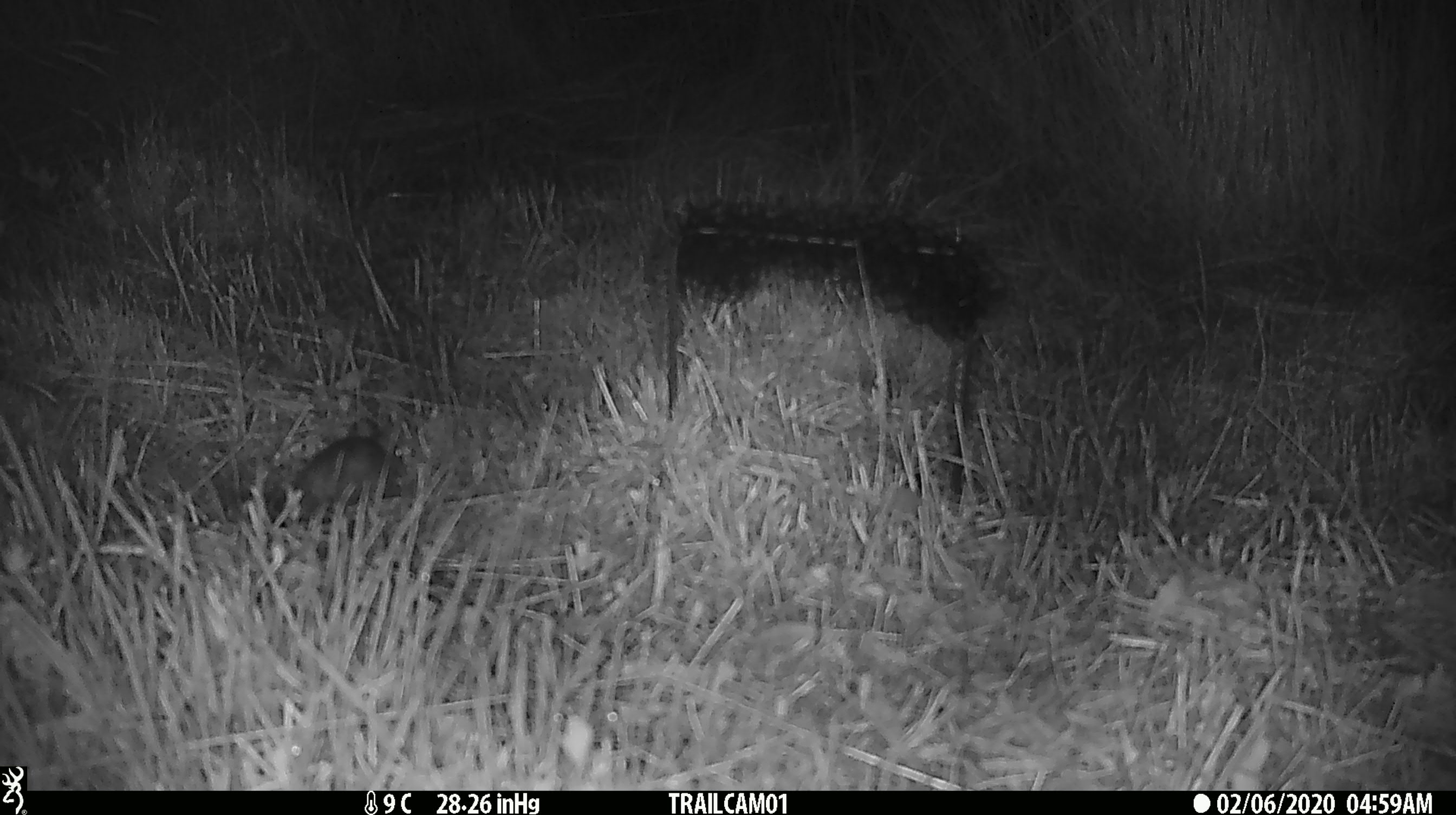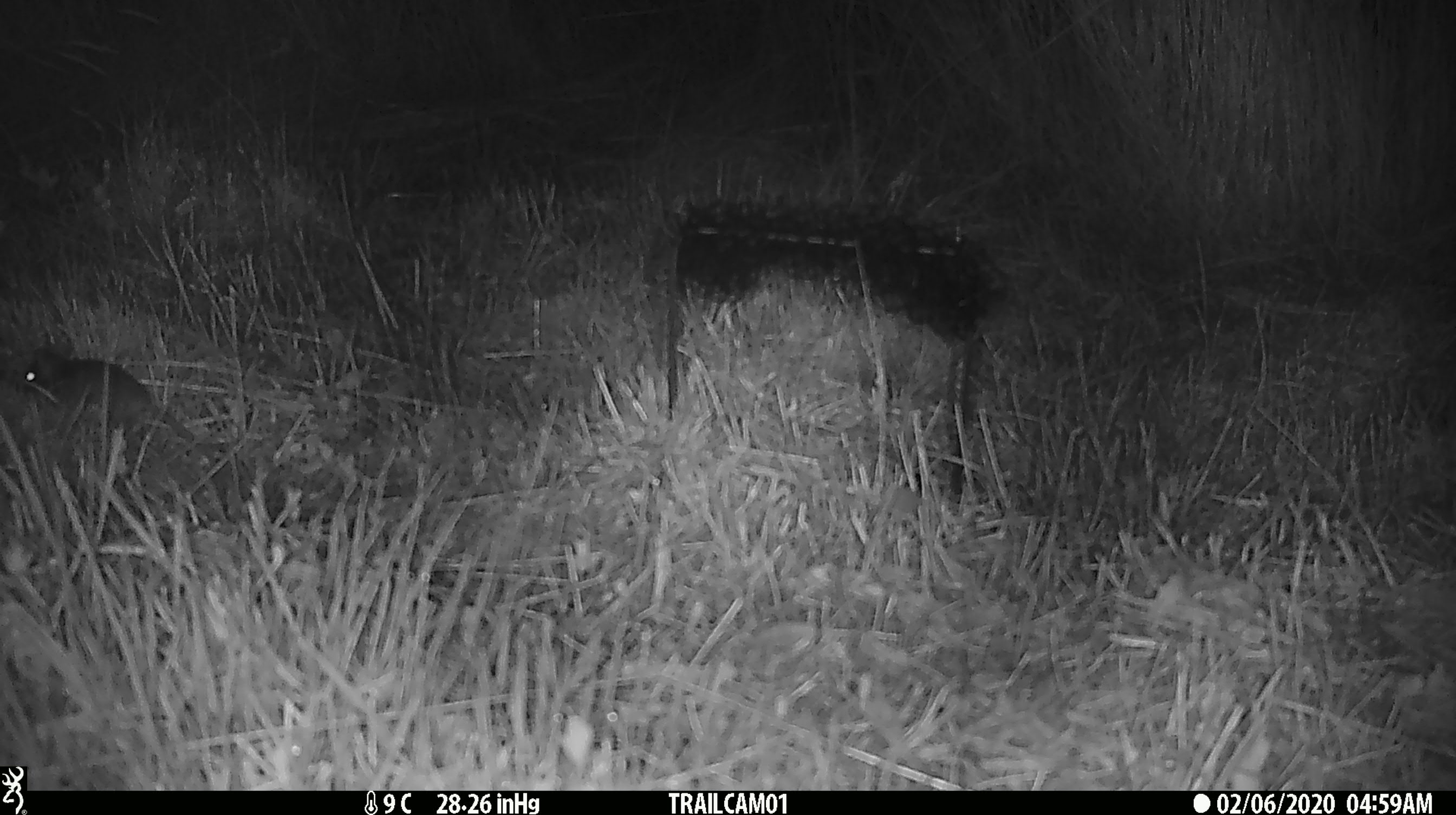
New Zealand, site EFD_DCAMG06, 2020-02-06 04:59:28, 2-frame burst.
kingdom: Animalia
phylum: Chordata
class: Mammalia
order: Rodentia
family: Muridae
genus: Mus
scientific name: Mus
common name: mouse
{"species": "mouse (Mus)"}